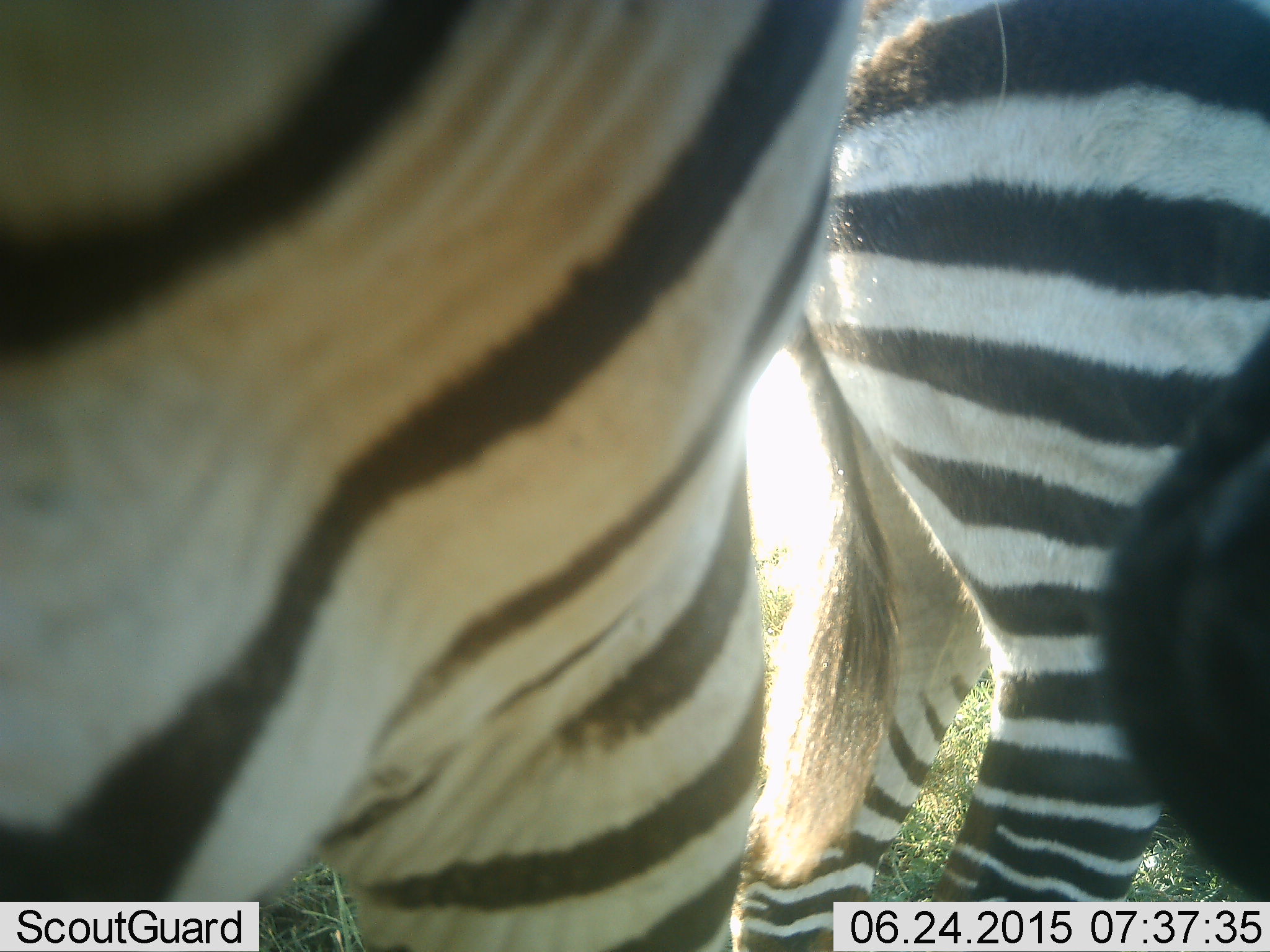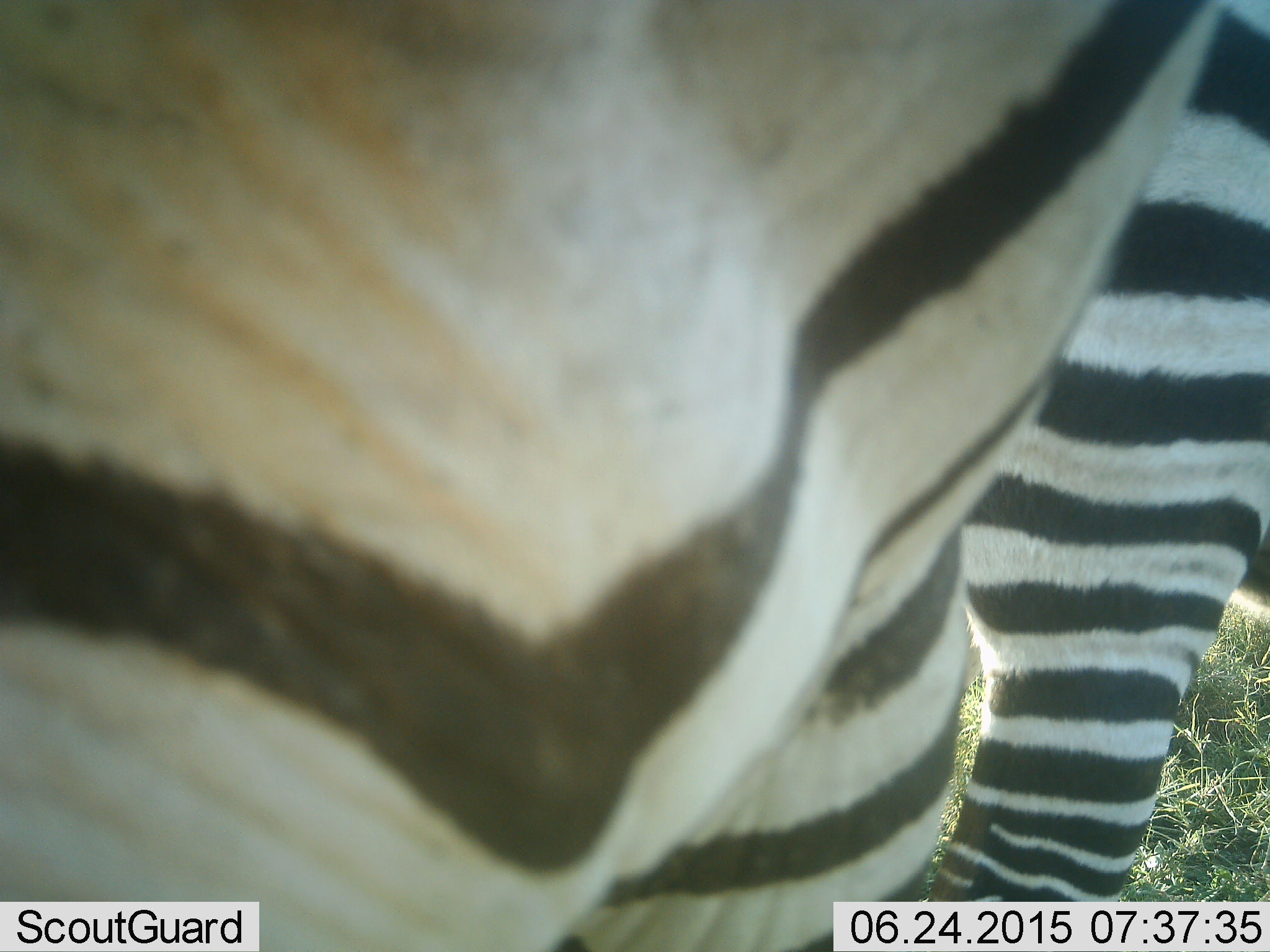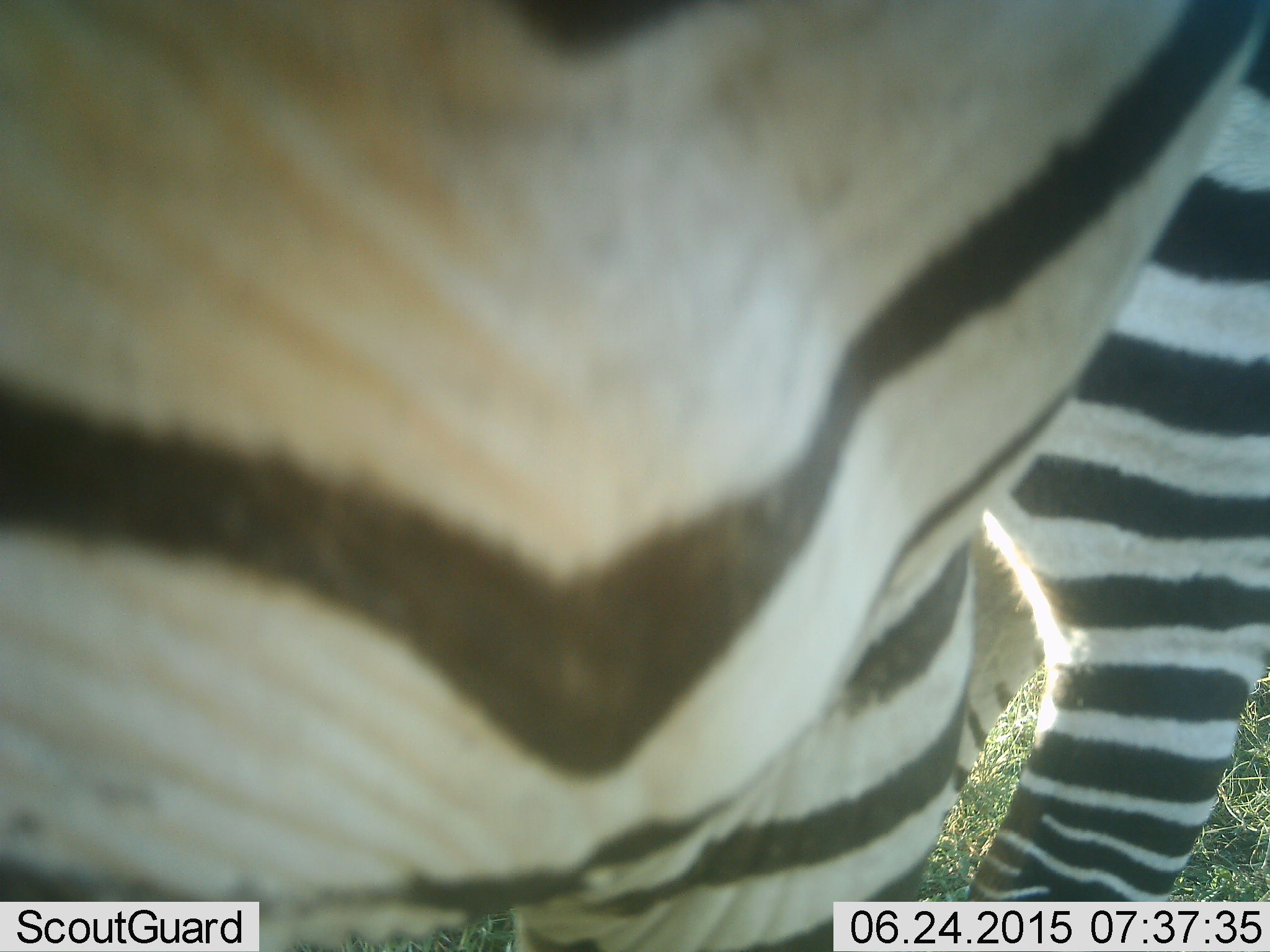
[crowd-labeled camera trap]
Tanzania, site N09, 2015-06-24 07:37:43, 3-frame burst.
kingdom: Animalia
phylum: Chordata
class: Mammalia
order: Perissodactyla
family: Equidae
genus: Equus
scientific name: Equus quagga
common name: plains zebra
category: zebra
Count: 2.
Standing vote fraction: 100%.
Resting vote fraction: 0%.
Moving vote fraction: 0%.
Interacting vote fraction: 0%.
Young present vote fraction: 10%.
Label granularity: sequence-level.